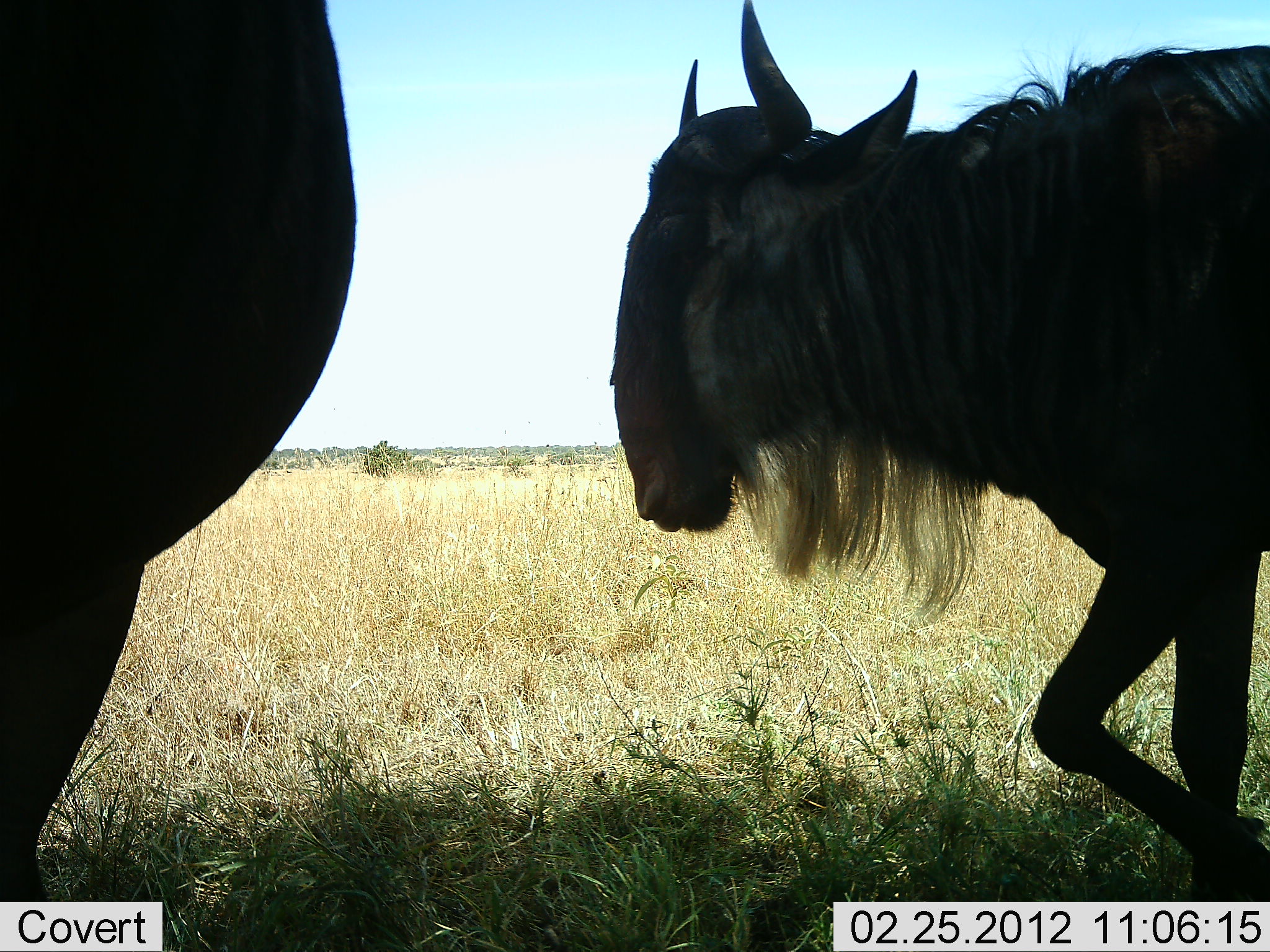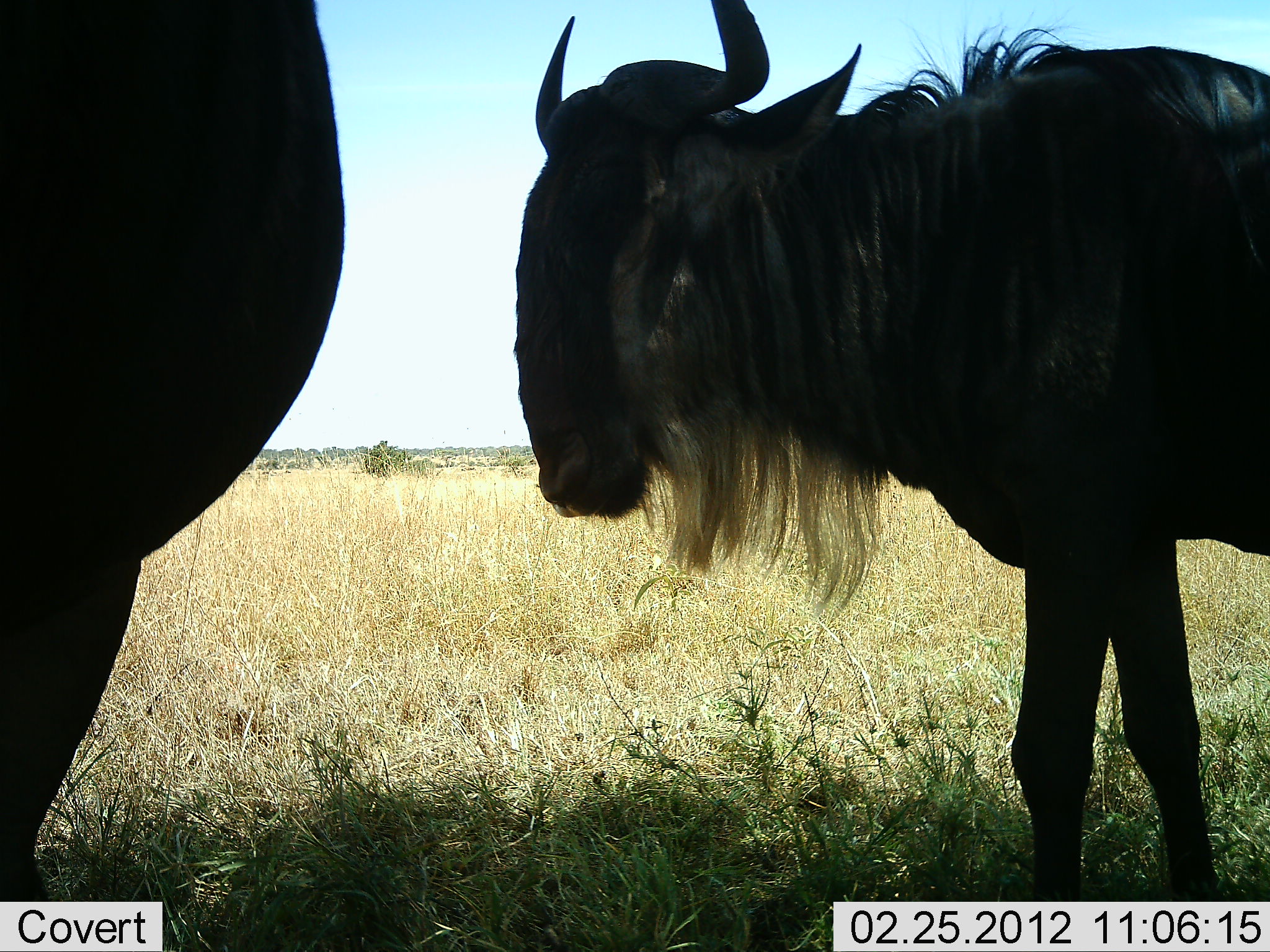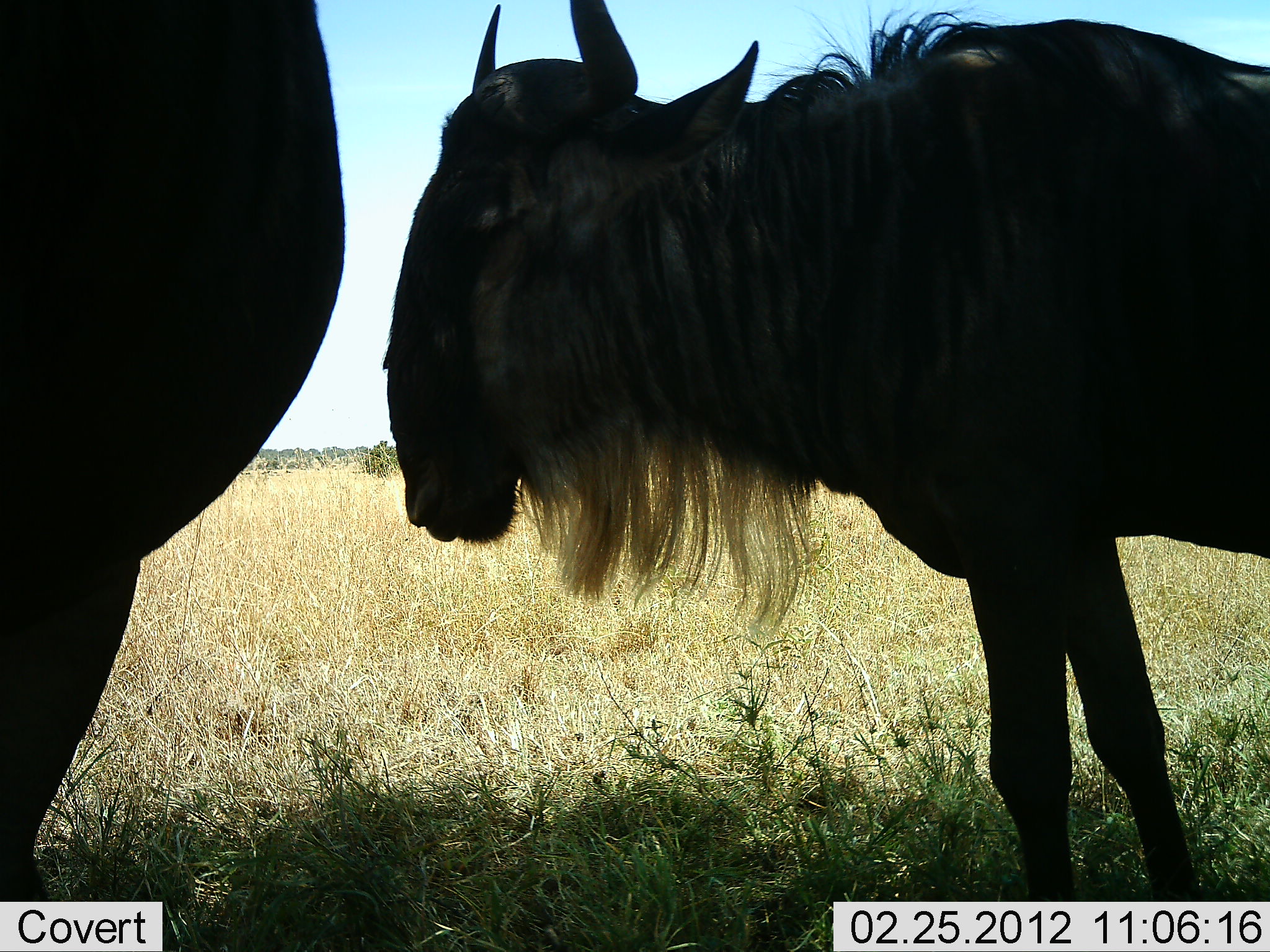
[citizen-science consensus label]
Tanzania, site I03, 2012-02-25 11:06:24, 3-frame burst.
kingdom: Animalia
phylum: Chordata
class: Mammalia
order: Artiodactyla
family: Bovidae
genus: Connochaetes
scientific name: Connochaetes taurinus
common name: blue wildebeest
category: wildebeest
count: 2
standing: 43%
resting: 7%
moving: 79%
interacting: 7%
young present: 0%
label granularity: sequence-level